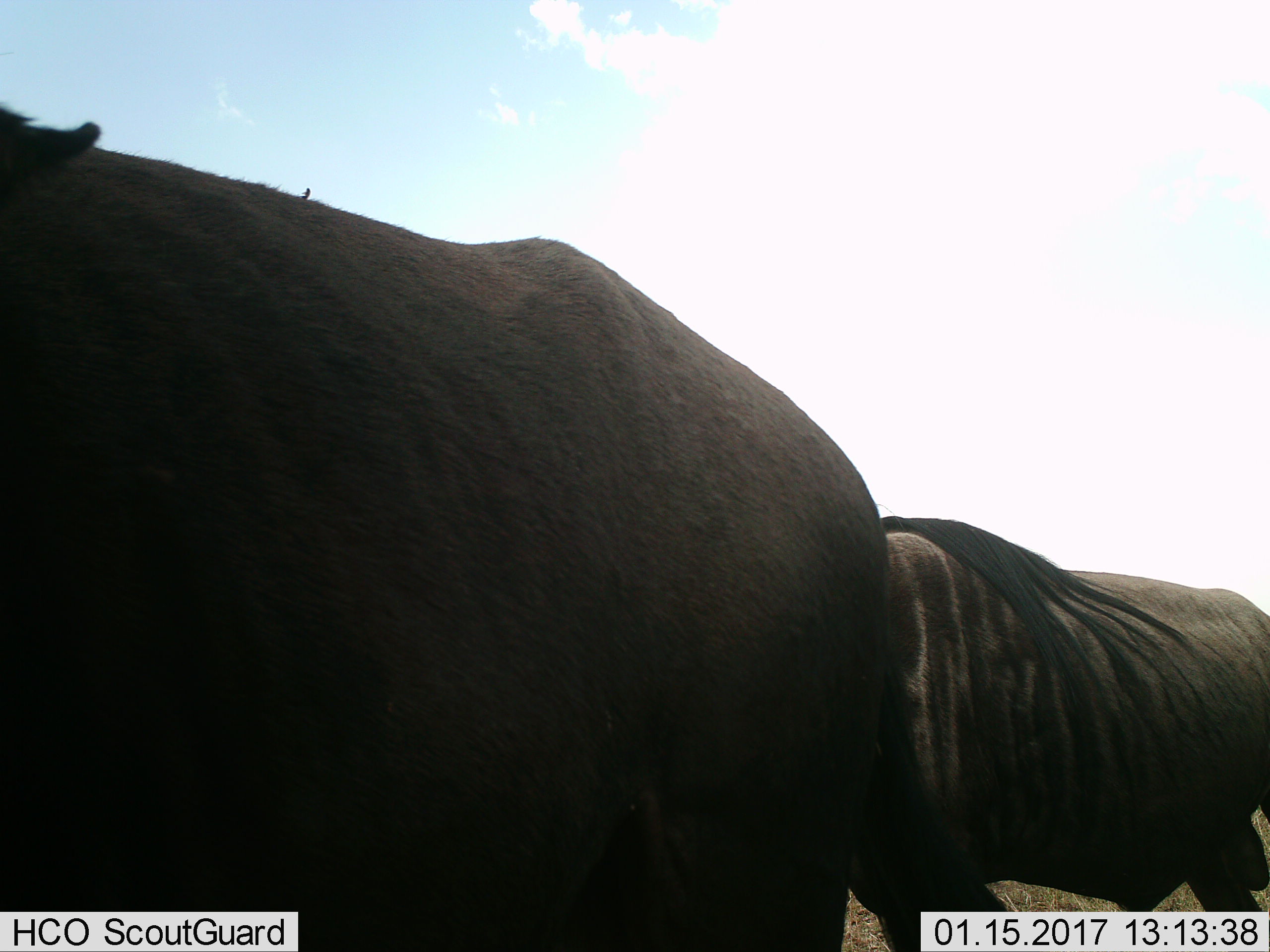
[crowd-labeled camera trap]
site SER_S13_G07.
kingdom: Animalia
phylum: Chordata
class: Mammalia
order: Artiodactyla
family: Bovidae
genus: Connochaetes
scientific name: Connochaetes taurinus taurinus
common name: blue wildebeest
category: wildebeestblue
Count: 2.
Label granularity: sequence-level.